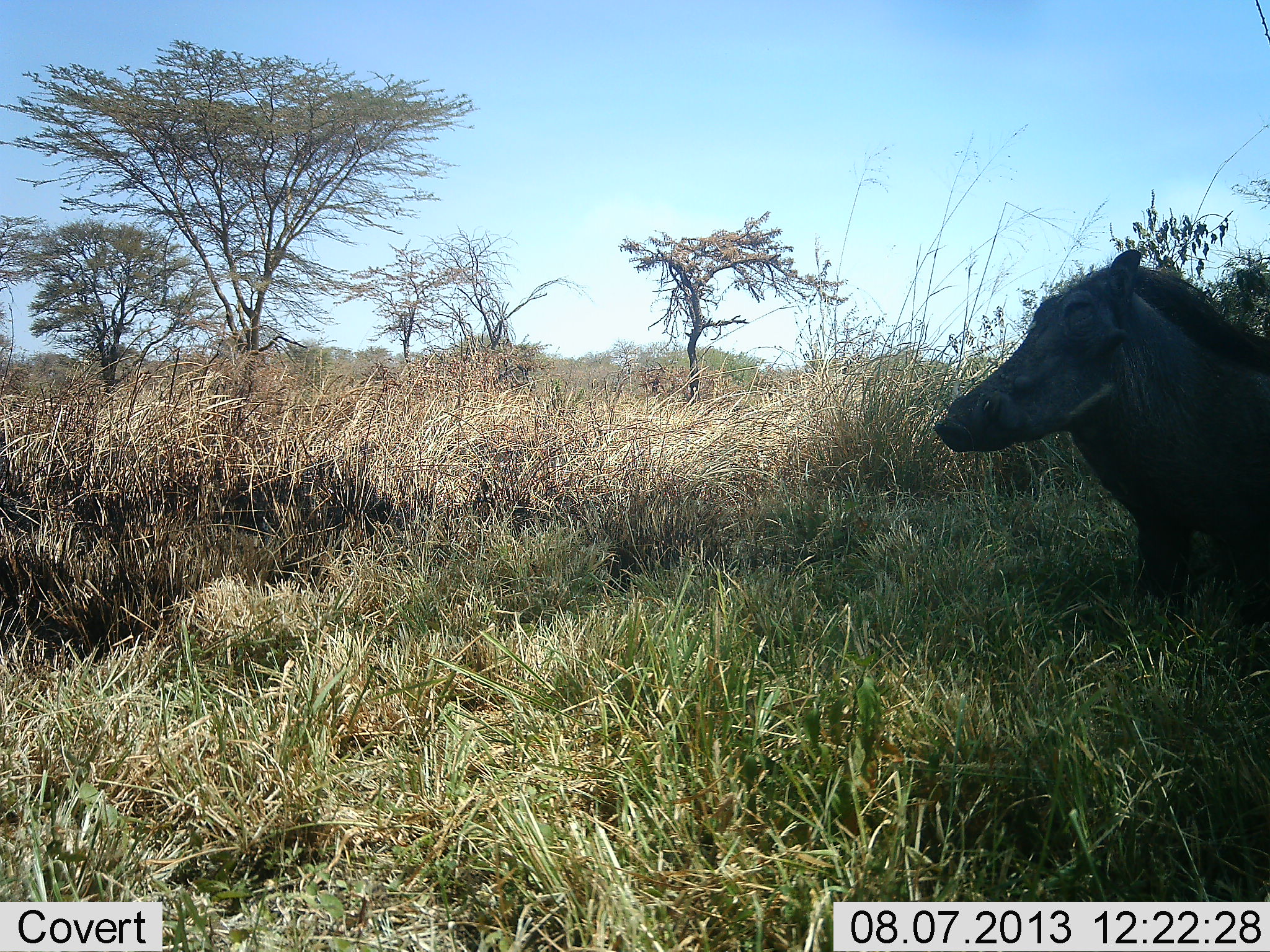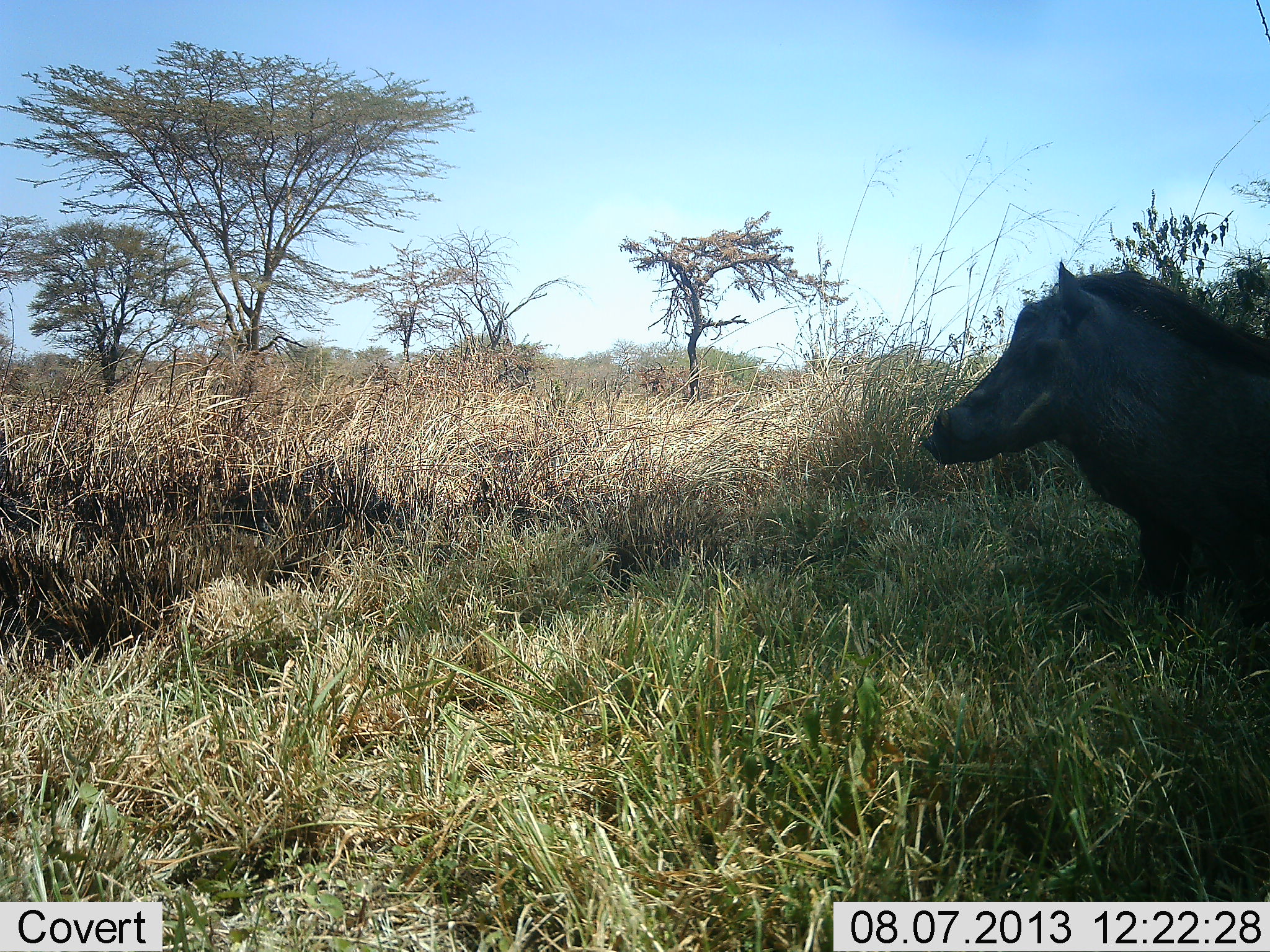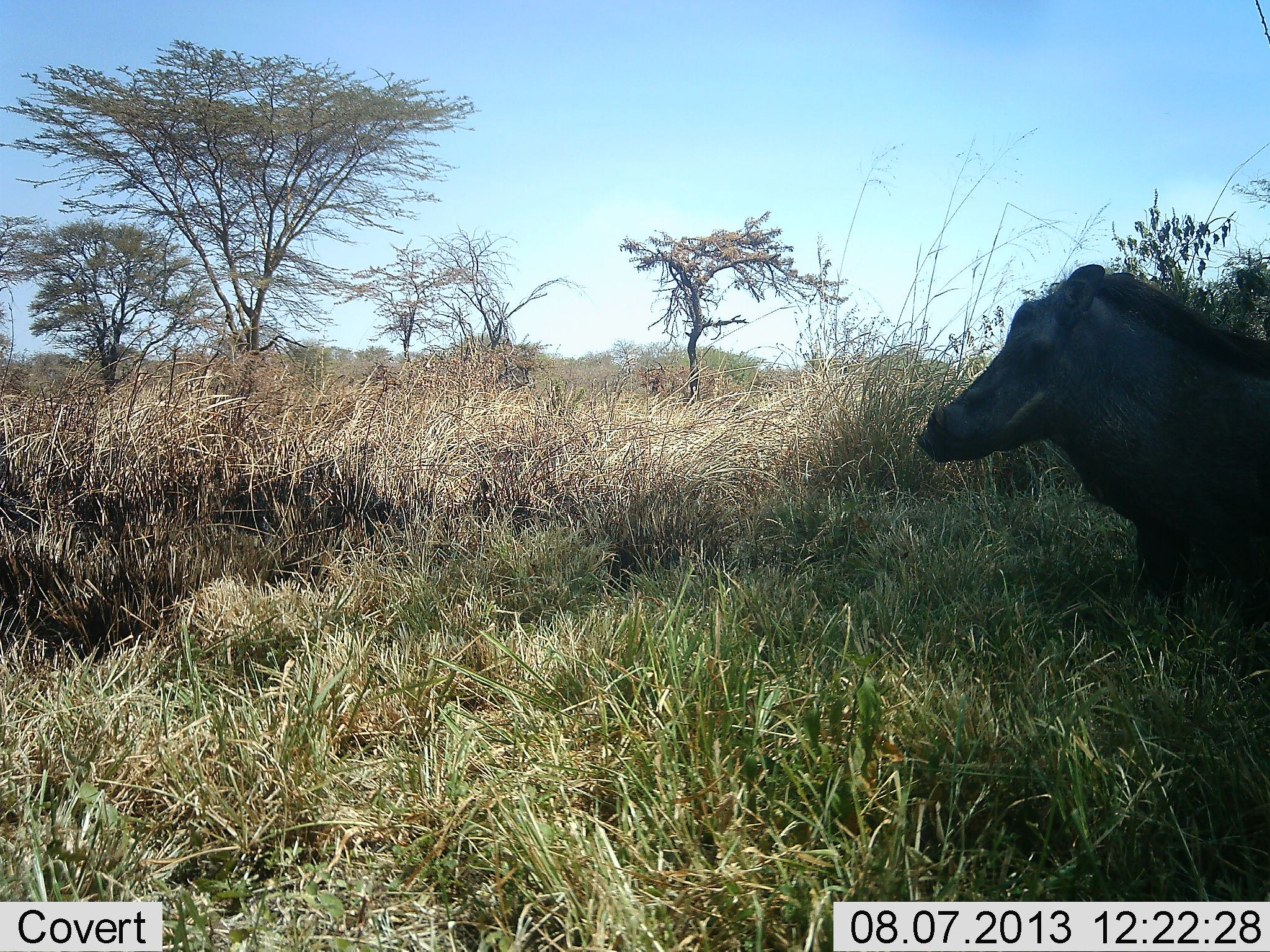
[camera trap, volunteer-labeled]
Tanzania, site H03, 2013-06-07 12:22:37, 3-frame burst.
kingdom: Animalia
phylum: Chordata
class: Mammalia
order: Artiodactyla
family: Suidae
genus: Phacochoerus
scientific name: Phacochoerus africanus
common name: warthog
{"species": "warthog (Phacochoerus africanus)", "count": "1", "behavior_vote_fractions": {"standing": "76%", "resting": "18%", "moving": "12%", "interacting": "0%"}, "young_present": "0%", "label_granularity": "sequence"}